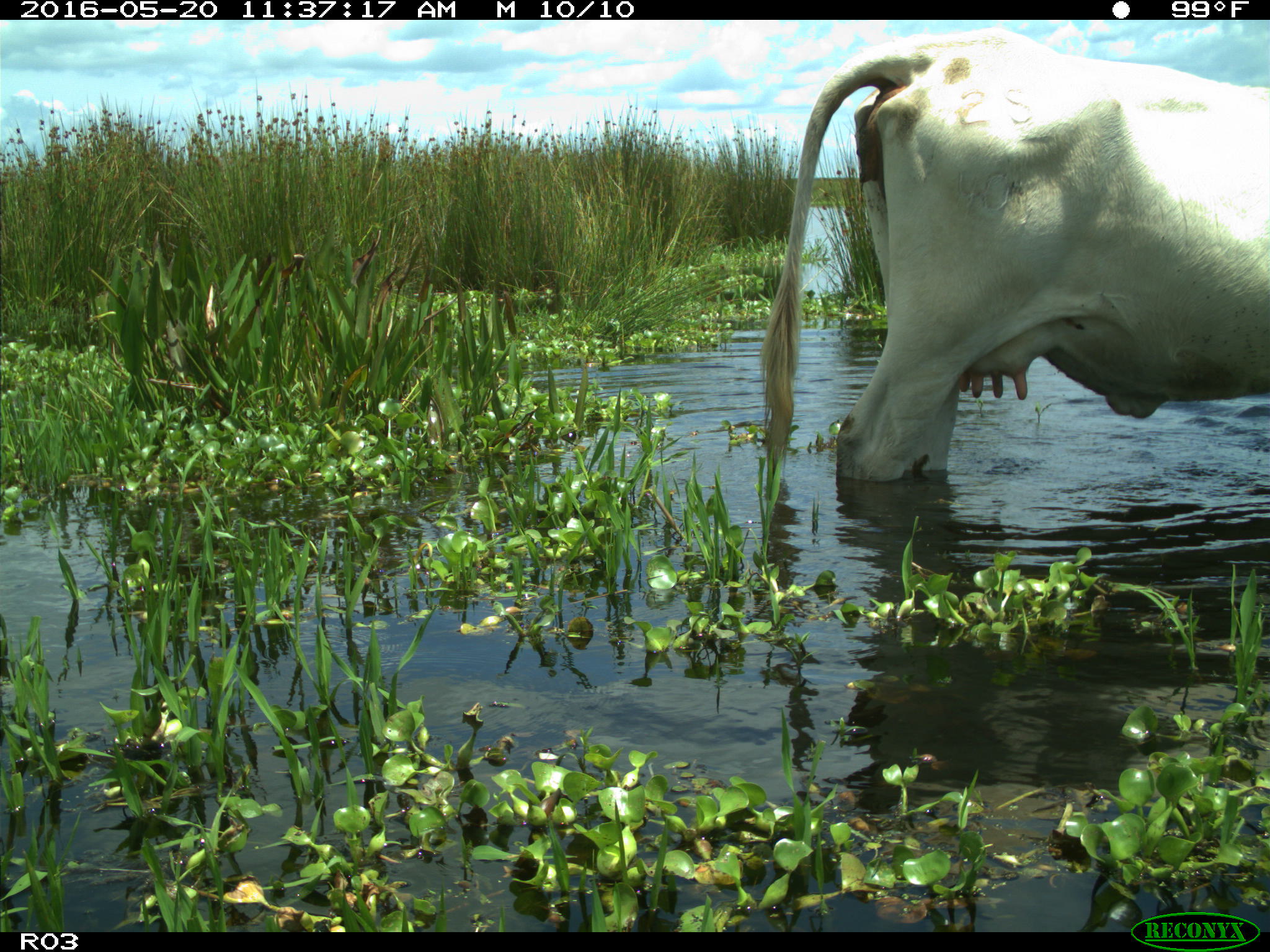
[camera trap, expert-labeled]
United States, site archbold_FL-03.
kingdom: Animalia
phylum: Chordata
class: Mammalia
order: Artiodactyla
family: Bovidae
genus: Bos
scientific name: Bos taurus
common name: domestic cow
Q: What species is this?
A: Bos taurus (domestic cow).